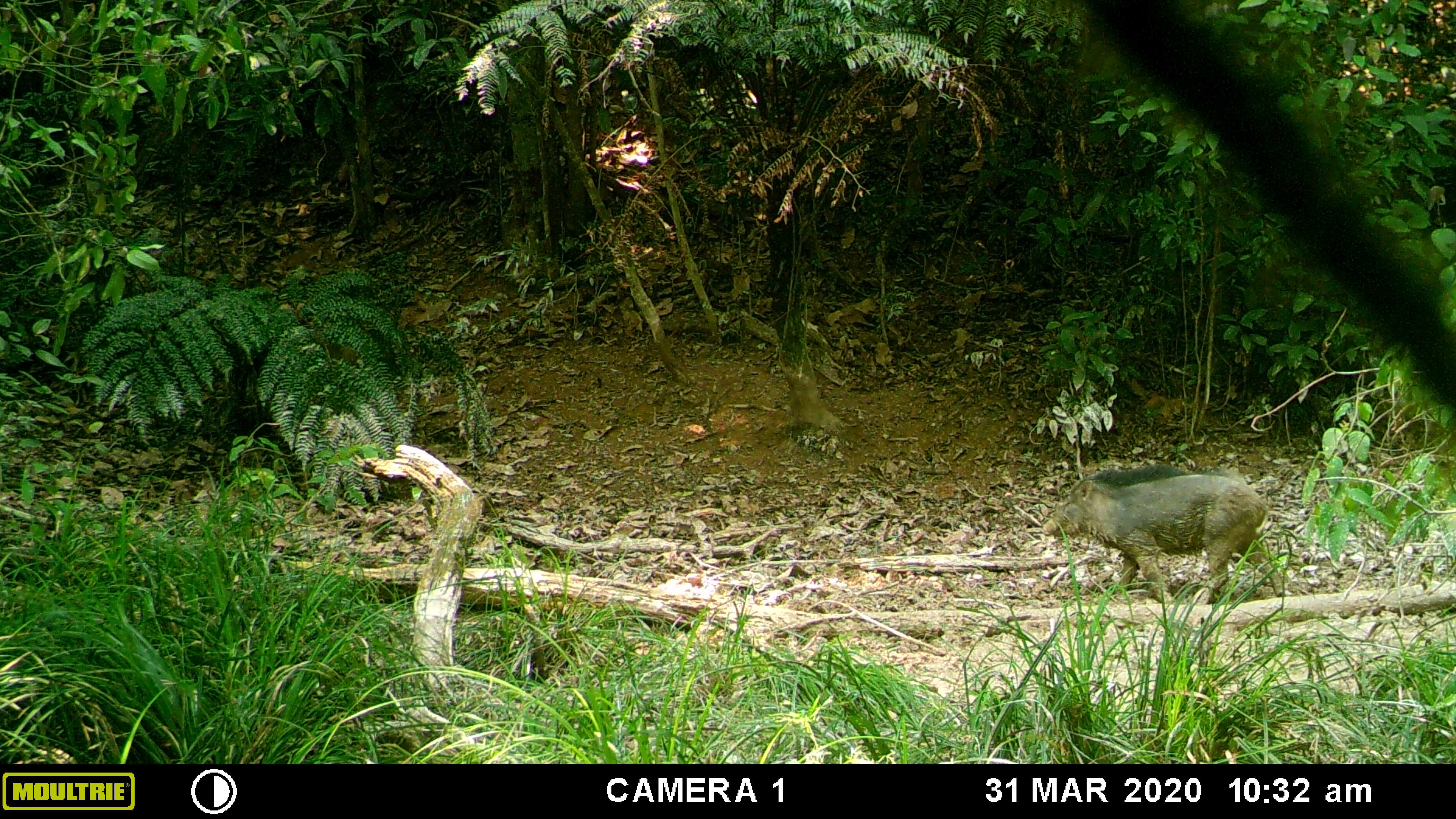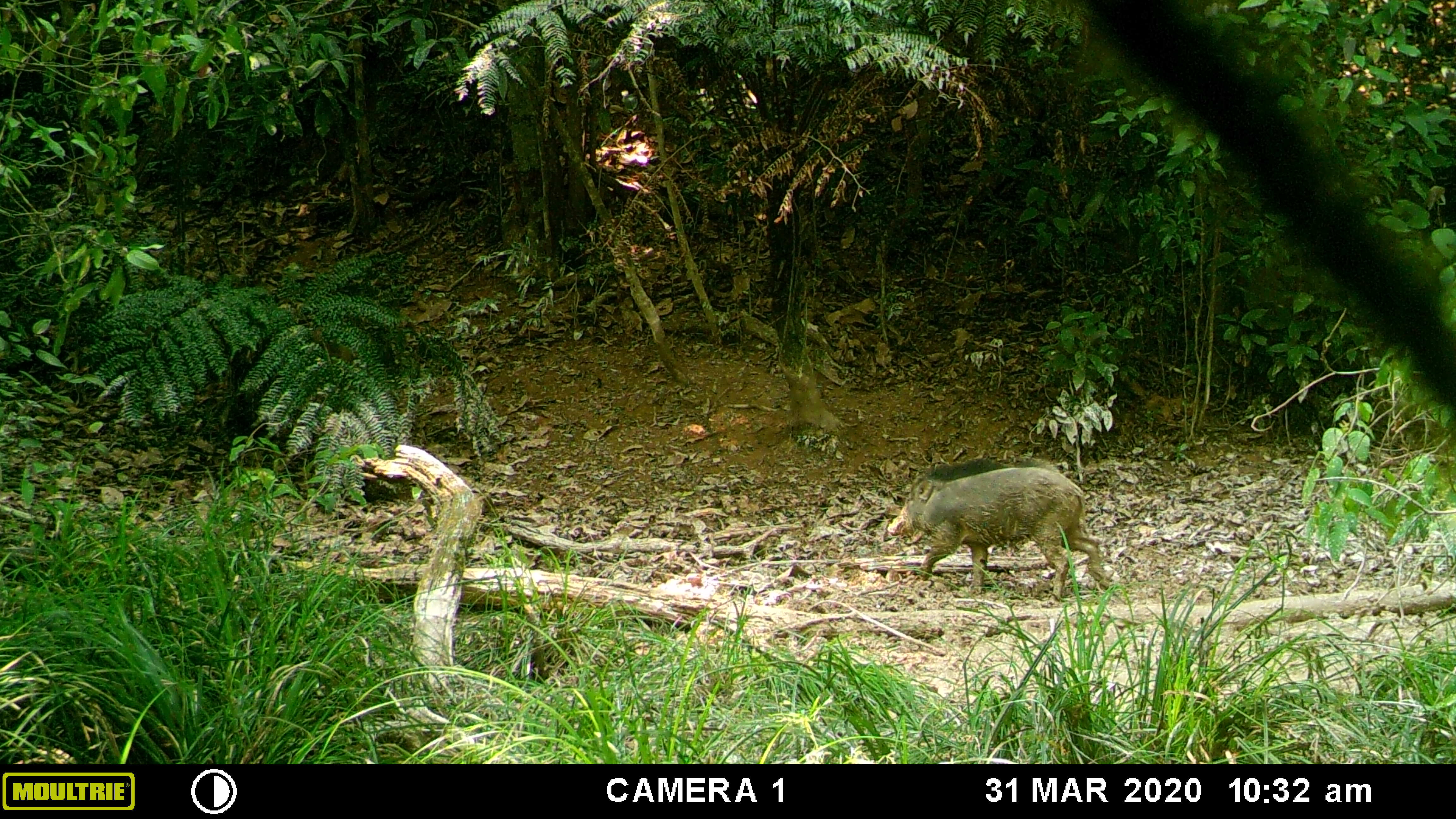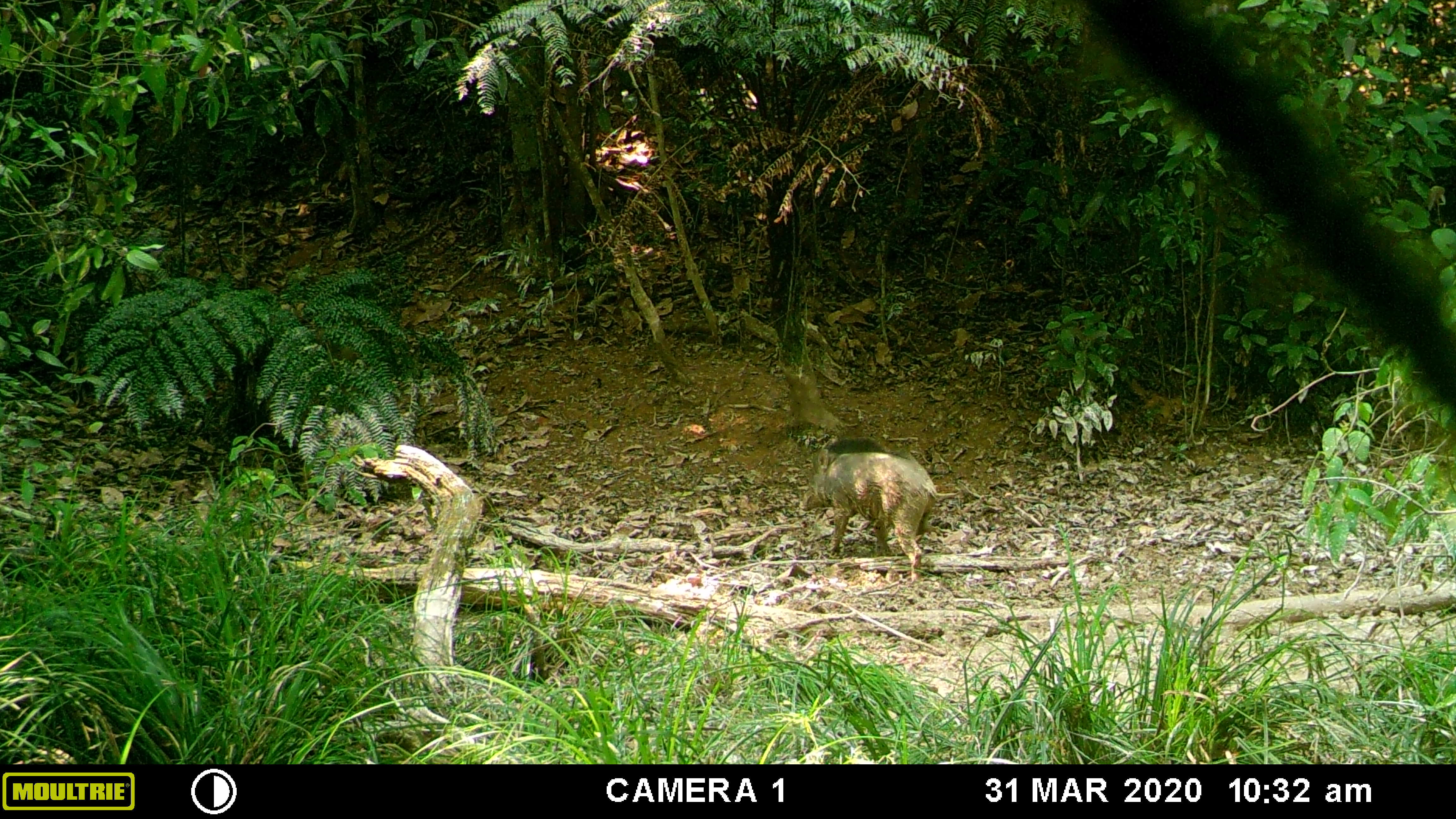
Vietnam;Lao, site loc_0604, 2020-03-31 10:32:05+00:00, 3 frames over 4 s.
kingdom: Animalia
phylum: Chordata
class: Mammalia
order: Artiodactyla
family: Suidae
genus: Sus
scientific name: Sus scrofa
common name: eurasian wild pig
Eurasian wild pig (Sus scrofa). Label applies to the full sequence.